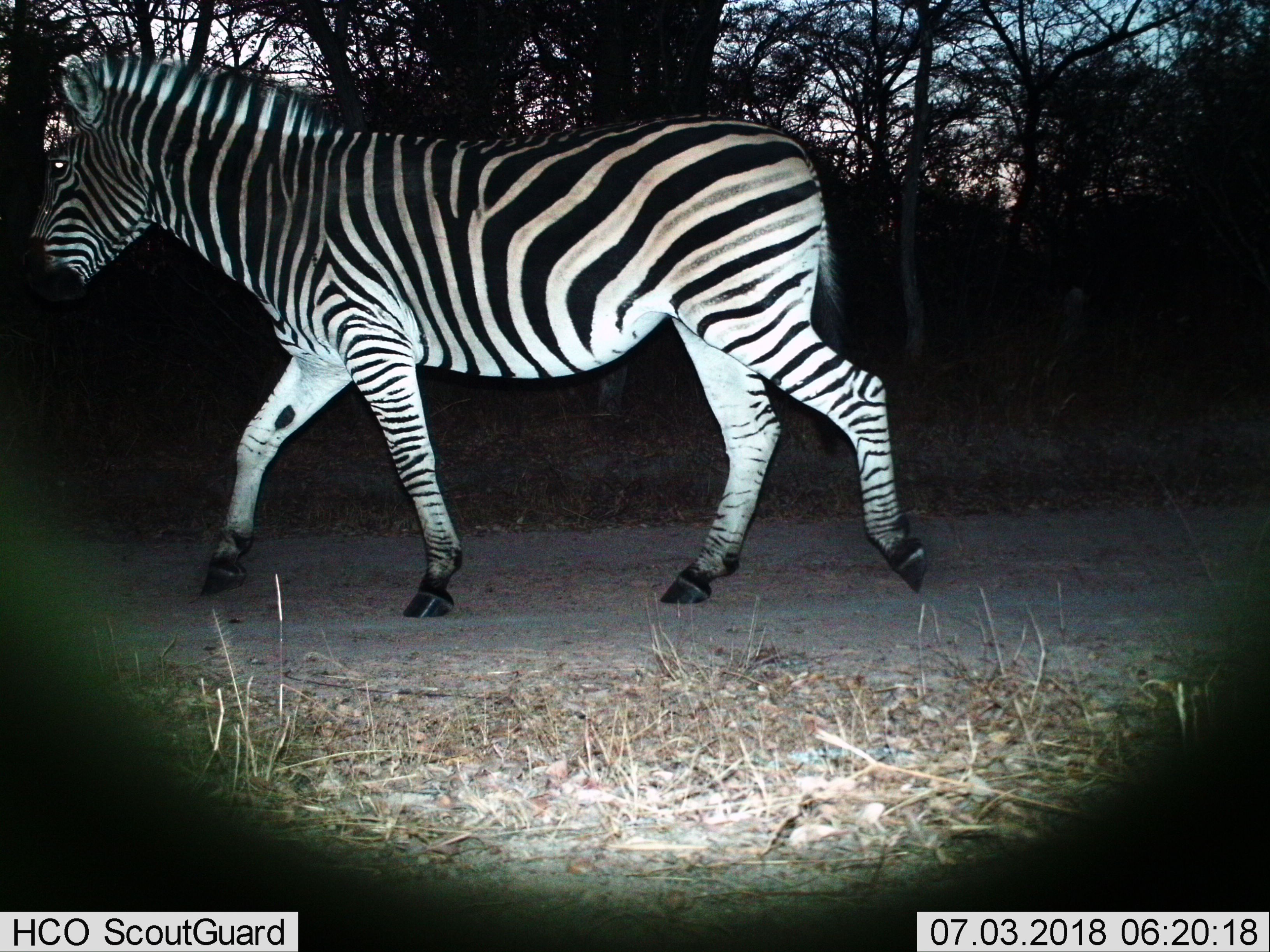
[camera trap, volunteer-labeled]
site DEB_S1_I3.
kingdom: Animalia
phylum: Chordata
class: Mammalia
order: Perissodactyla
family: Equidae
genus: Equus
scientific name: Equus quagga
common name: plains zebra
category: zebraplains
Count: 1.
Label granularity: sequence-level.